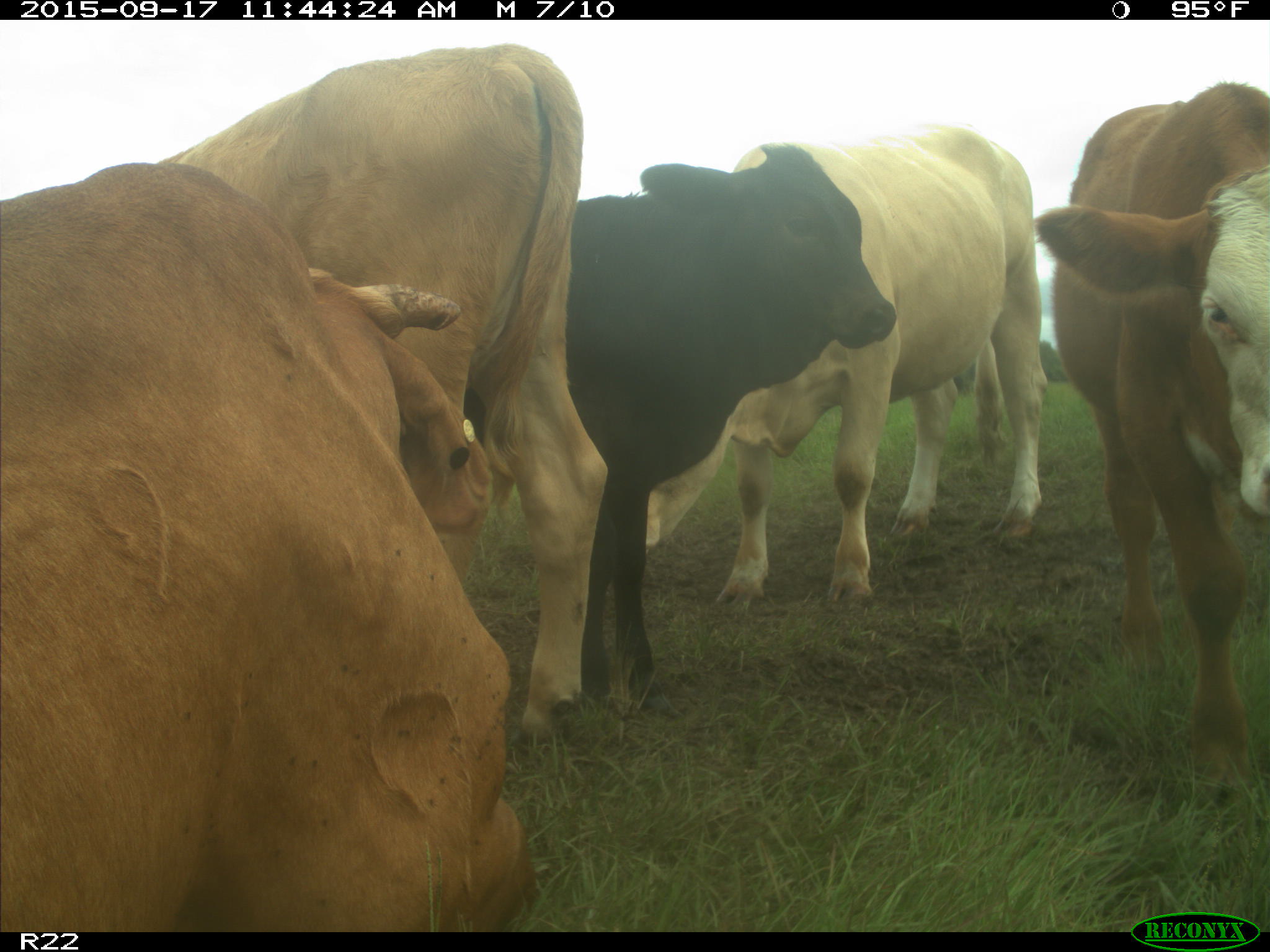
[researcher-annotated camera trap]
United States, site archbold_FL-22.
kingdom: Animalia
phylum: Chordata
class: Mammalia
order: Artiodactyla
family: Bovidae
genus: Bos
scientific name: Bos taurus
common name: domestic cow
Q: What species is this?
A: Bos taurus (domestic cow).